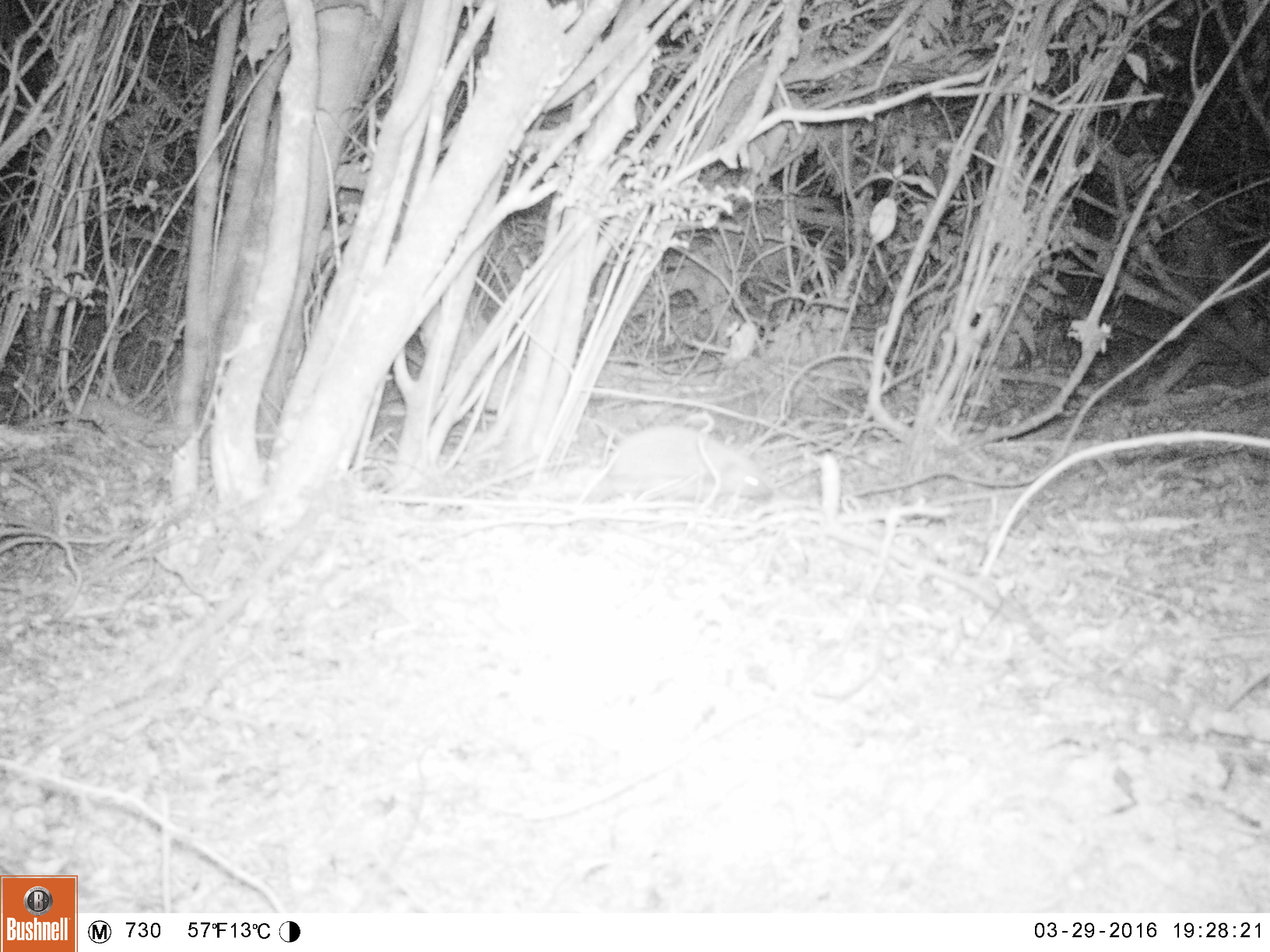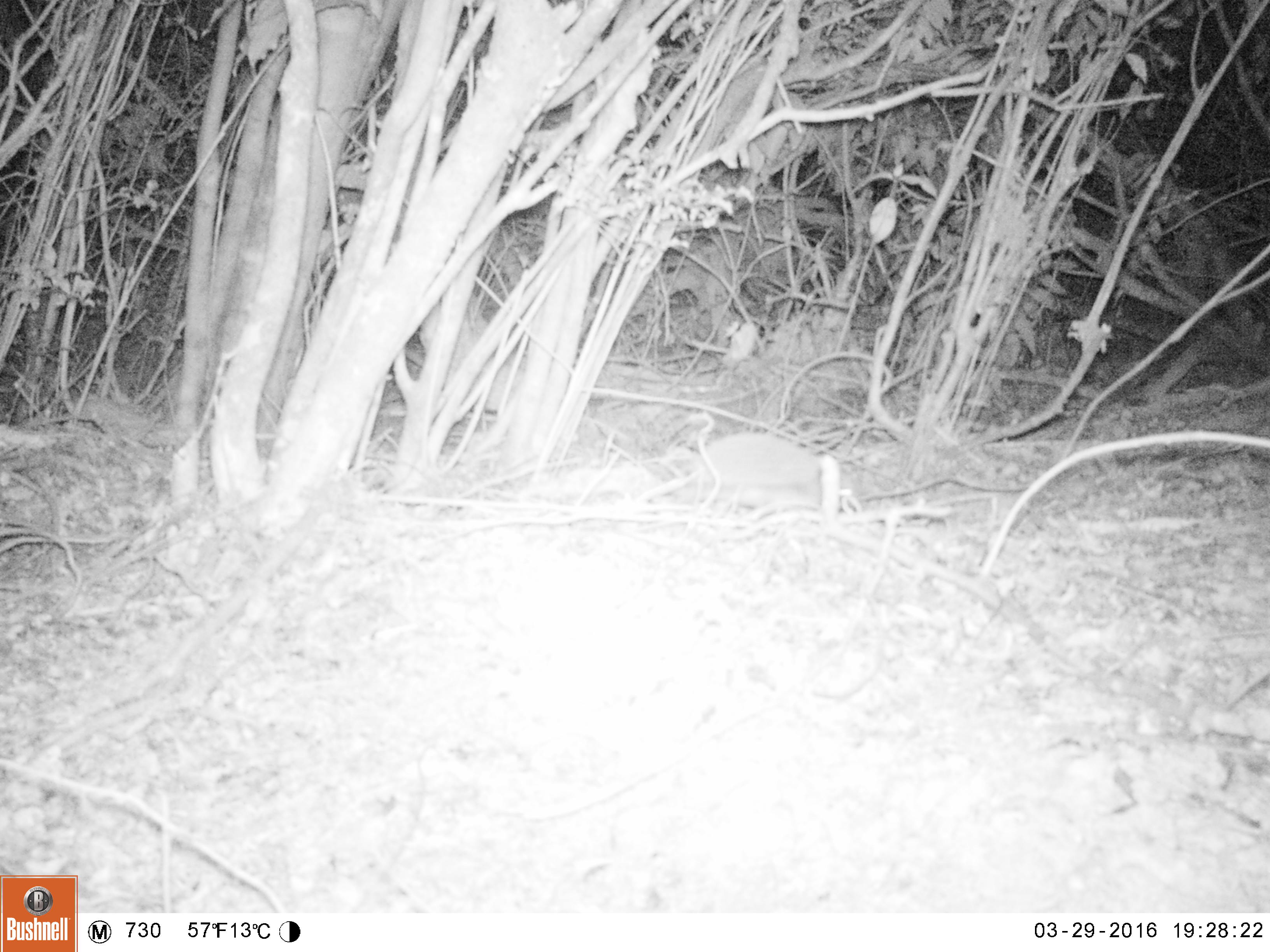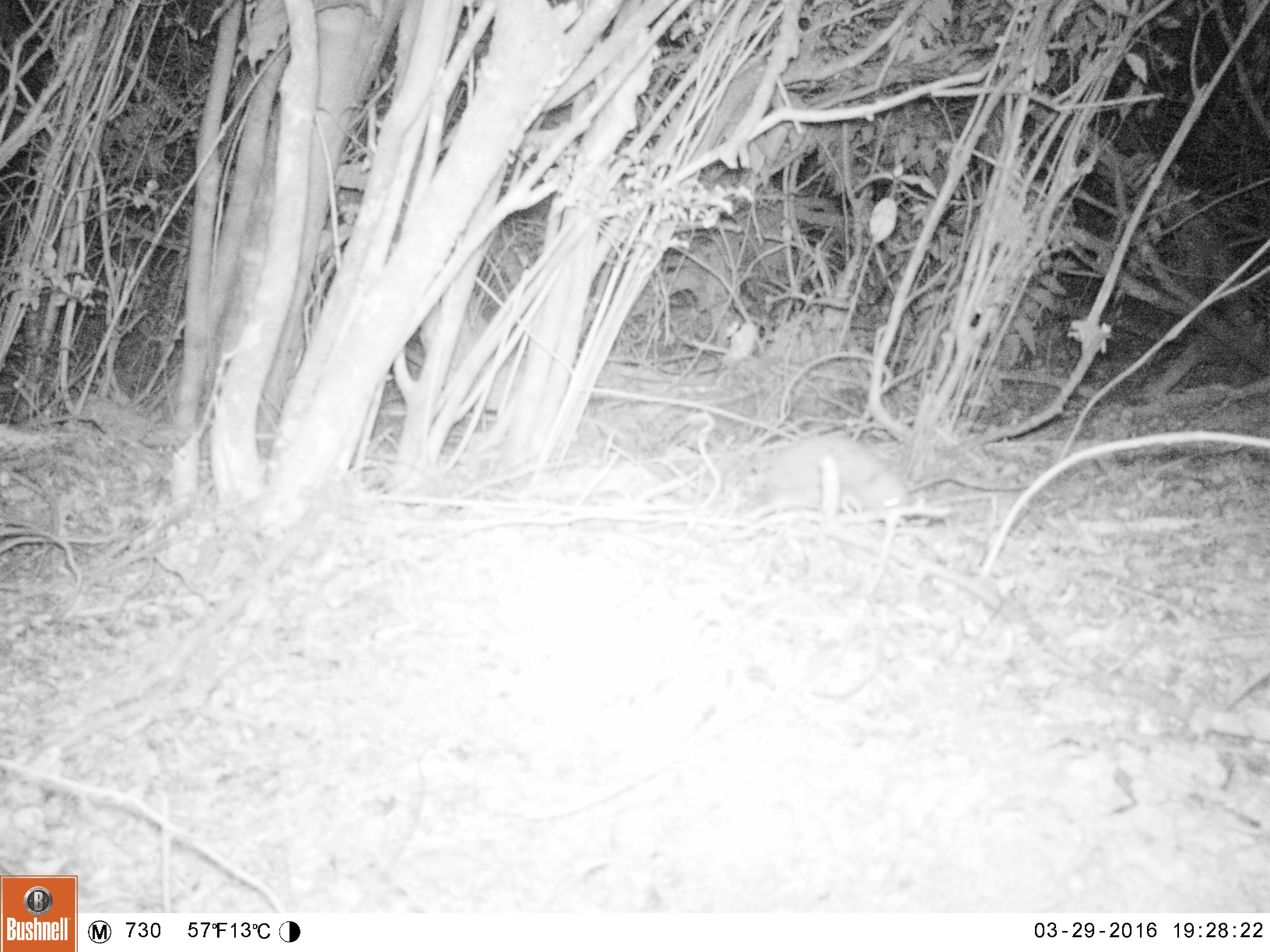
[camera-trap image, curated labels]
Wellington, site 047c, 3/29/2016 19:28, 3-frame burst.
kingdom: Animalia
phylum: Chordata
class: Mammalia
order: Eulipotyphla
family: Erinaceidae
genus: Erinaceus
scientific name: Erinaceus europaeus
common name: hedgehog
Hedgehog (Erinaceus europaeus).